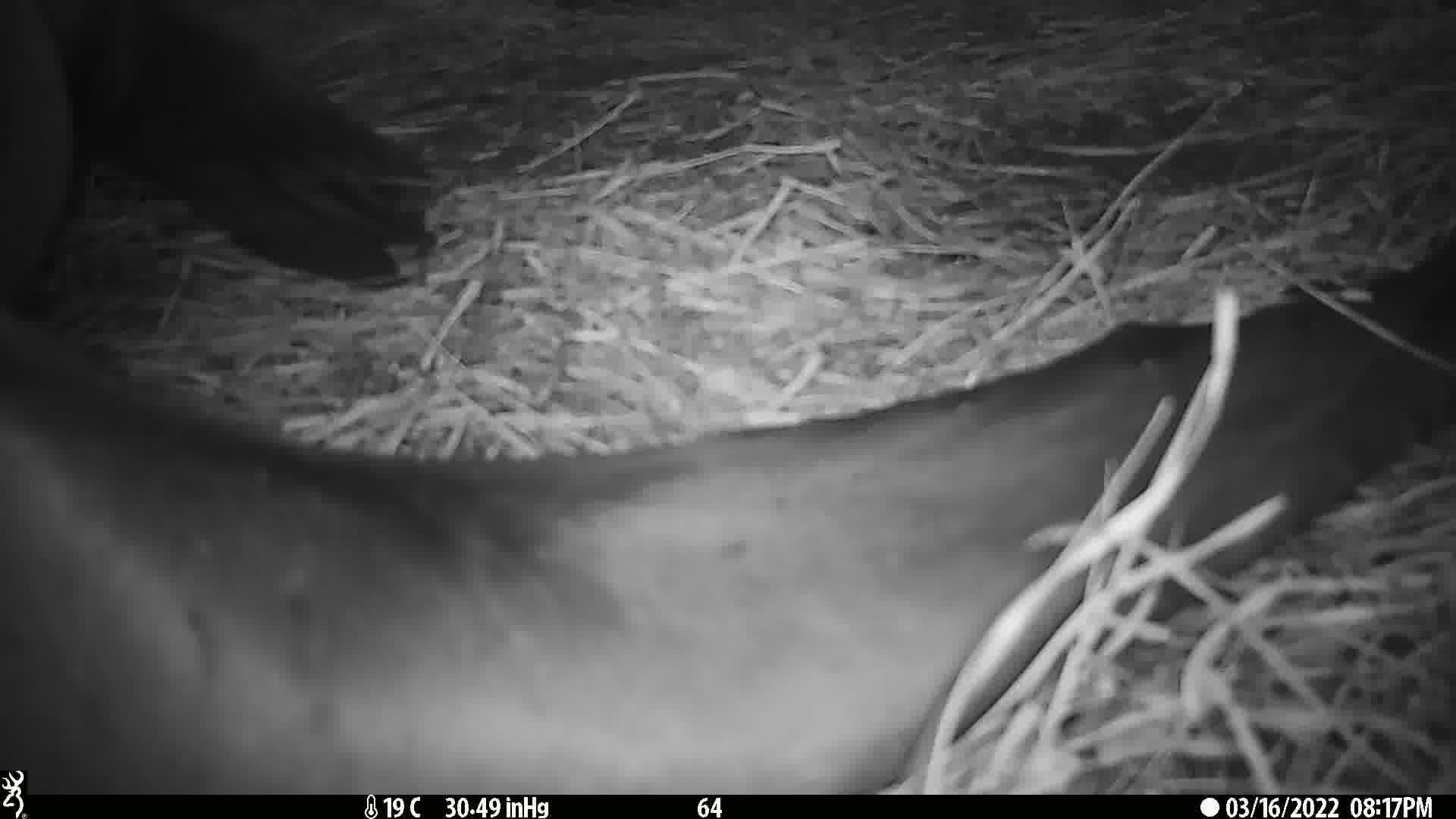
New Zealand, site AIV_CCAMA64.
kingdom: Animalia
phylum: Chordata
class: Mammalia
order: Carnivora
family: Otariidae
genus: Phocarctos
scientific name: Phocarctos hookeri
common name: new zealand sea lion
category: sealion